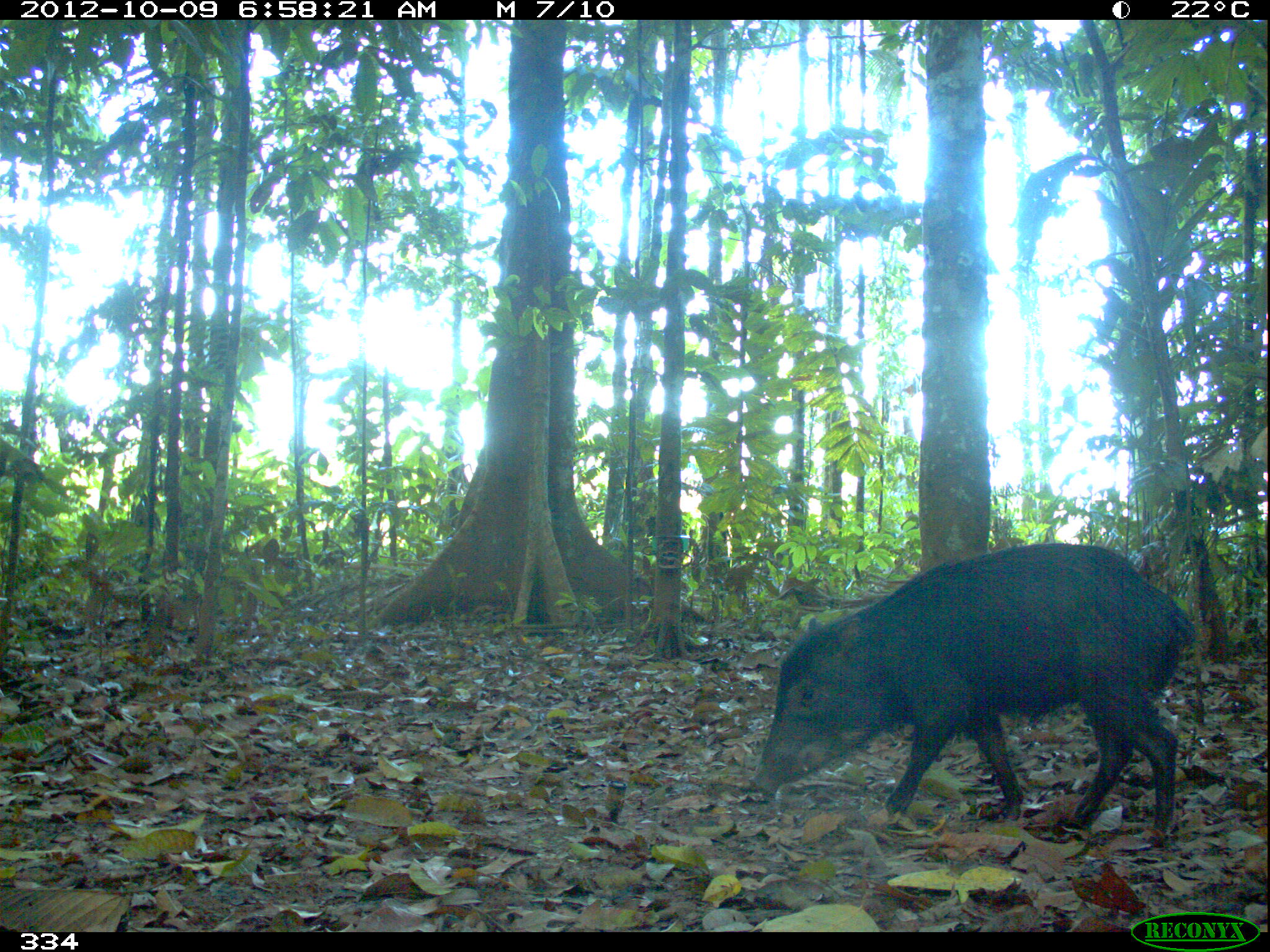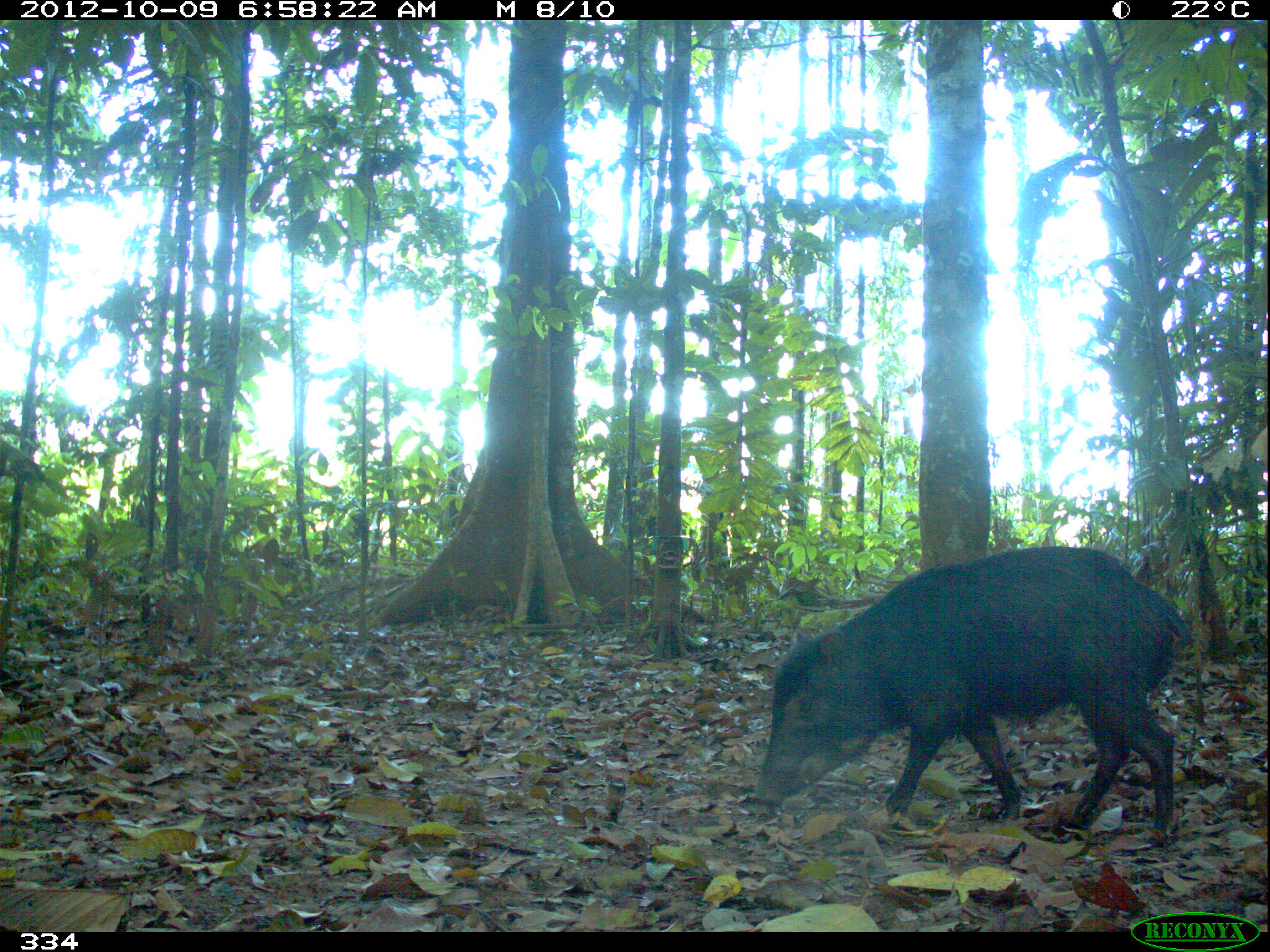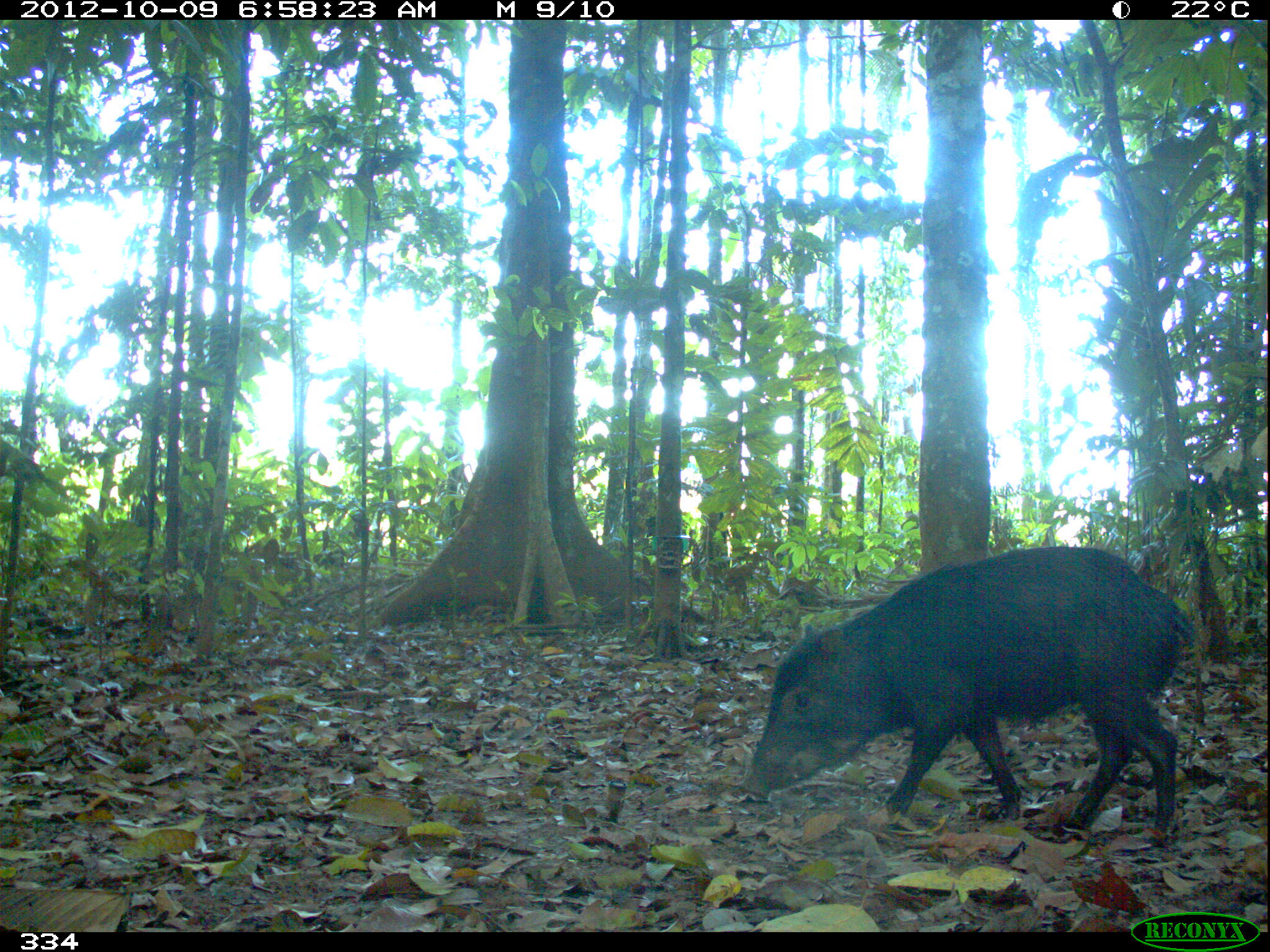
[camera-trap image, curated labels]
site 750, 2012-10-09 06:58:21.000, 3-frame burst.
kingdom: Animalia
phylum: Chordata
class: Mammalia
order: Artiodactyla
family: Tayassuidae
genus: Tayassu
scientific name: Tayassu pecari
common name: white-lipped peccary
Tayassu pecari (white-lipped peccary).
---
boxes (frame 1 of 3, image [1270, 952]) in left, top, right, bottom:
tayassu pecari: 750, 542, 1199, 843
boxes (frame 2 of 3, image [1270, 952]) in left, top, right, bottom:
tayassu pecari: 755, 546, 1186, 849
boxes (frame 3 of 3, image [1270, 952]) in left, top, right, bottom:
tayassu pecari: 736, 546, 1196, 835